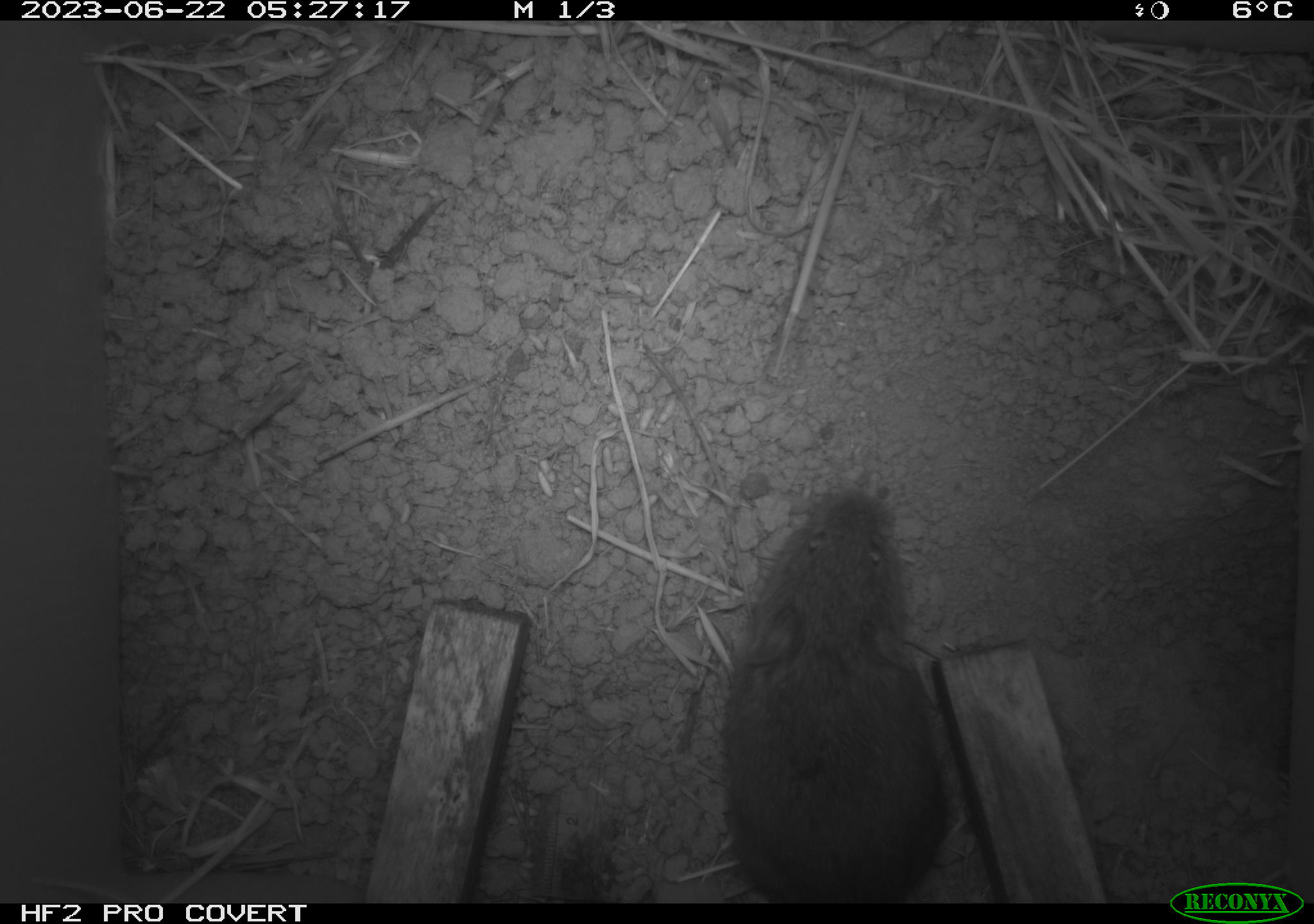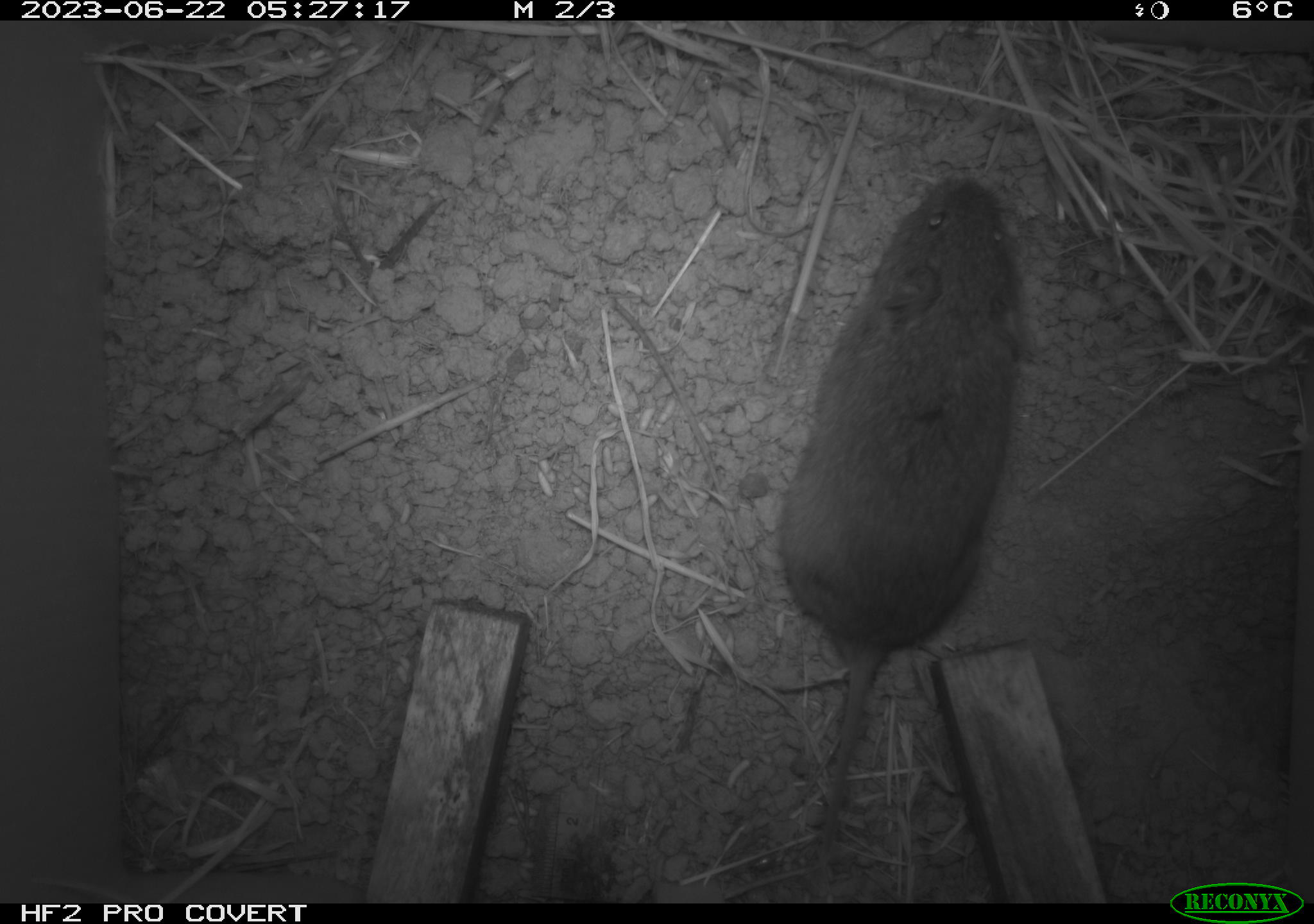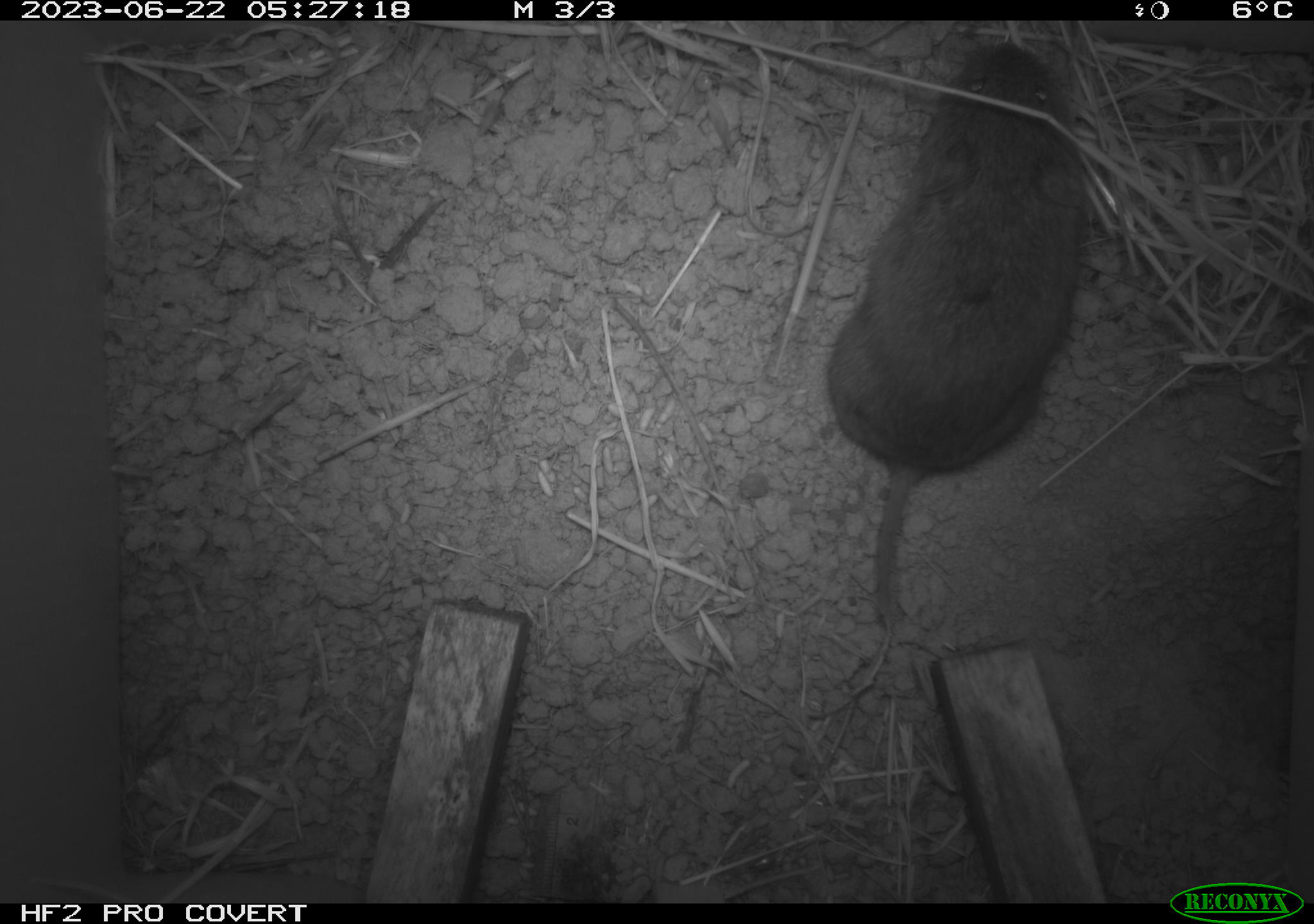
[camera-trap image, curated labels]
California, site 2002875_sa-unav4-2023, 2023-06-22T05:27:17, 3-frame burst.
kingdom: Animalia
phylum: Chordata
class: Mammalia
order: Rodentia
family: Cricetidae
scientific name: Arvicolinae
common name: voles, lemmings, and muskrats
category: arvicolinae subfamily